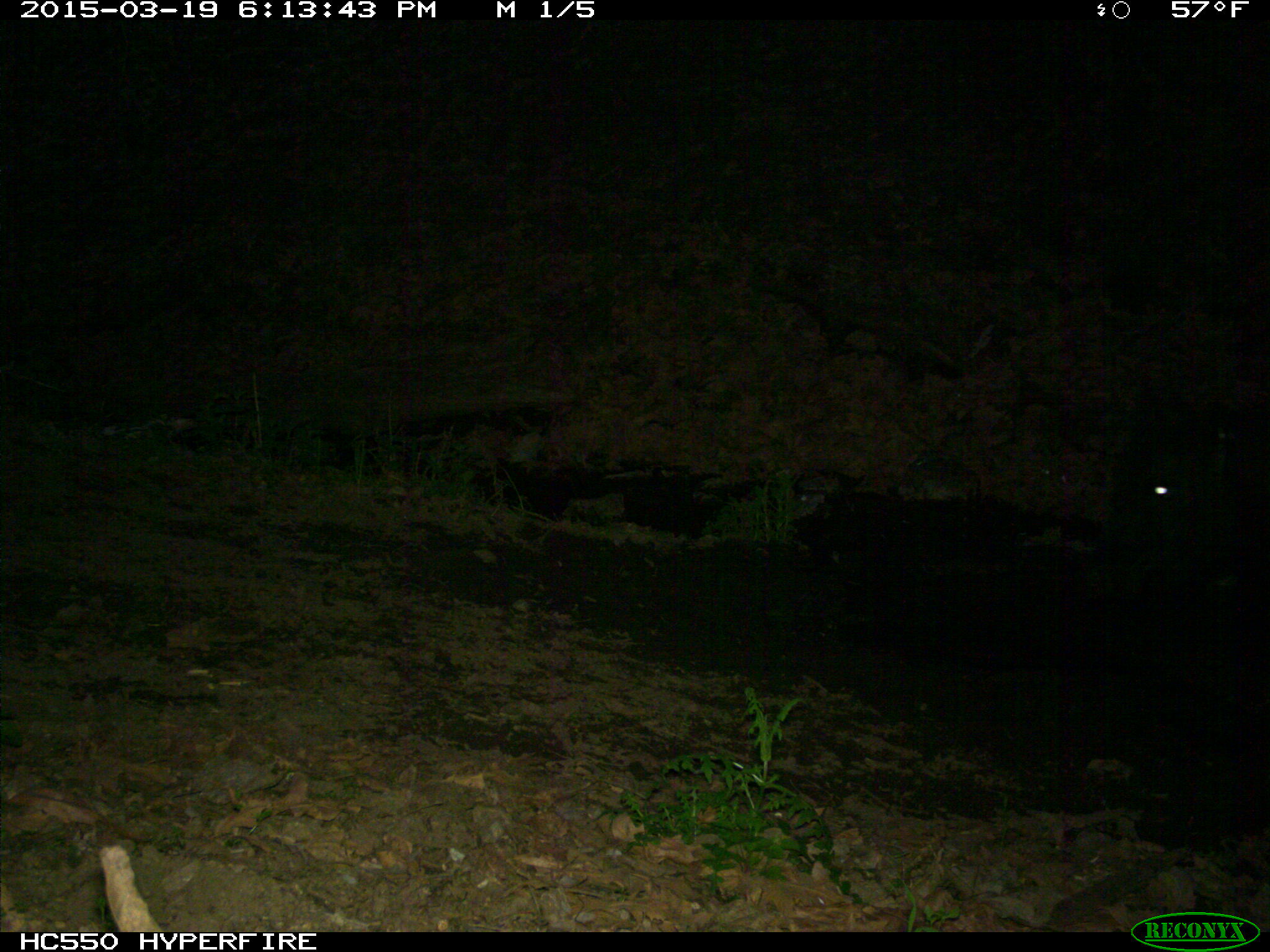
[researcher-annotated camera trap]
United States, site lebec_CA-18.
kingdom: Animalia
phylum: Chordata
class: Mammalia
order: Artiodactyla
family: Bovidae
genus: Bos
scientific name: Bos taurus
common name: domestic cow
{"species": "Bos taurus (domestic cow)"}